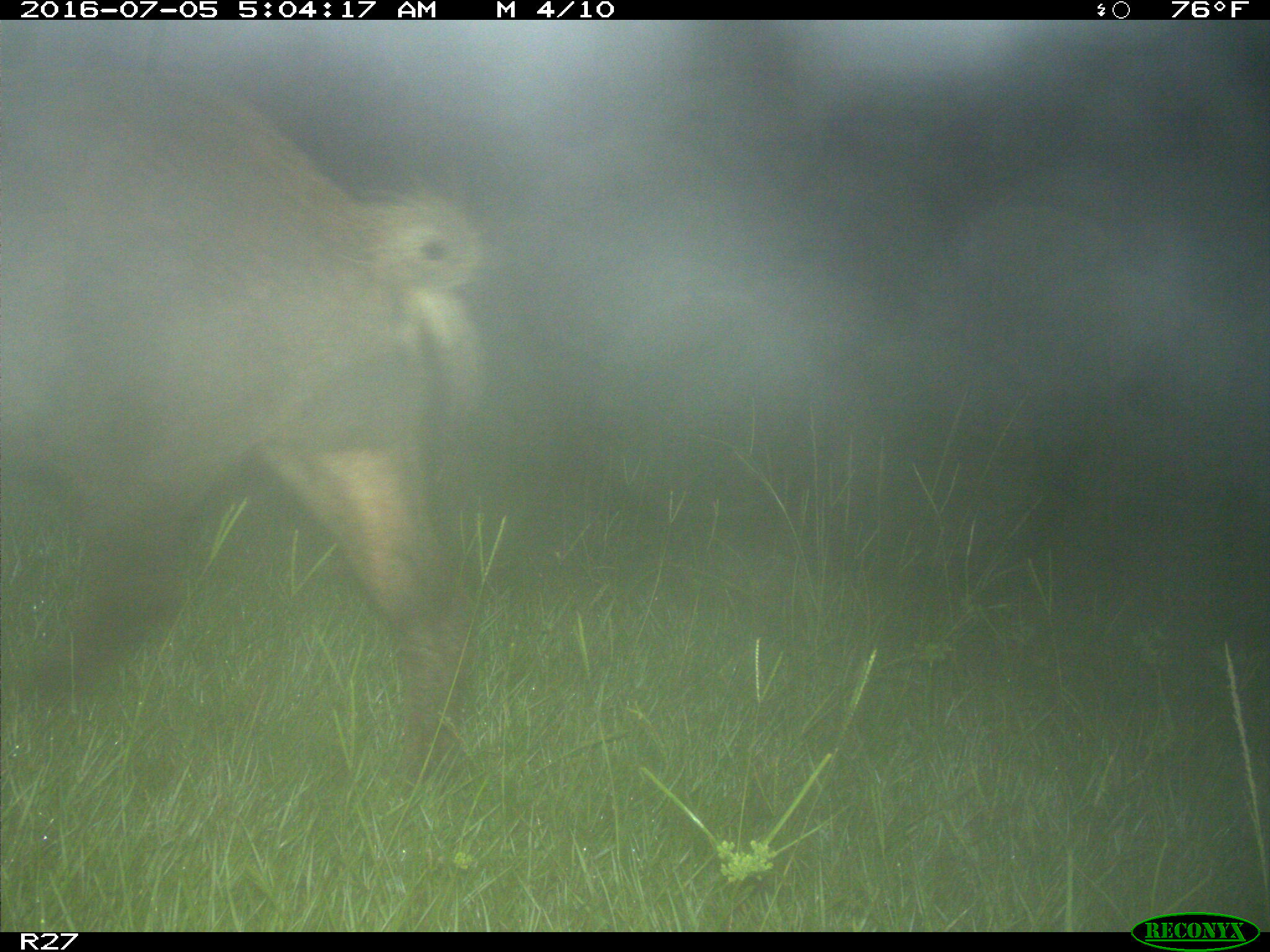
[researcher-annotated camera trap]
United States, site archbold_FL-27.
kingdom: Animalia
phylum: Chordata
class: Mammalia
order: Artiodactyla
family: Suidae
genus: Sus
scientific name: Sus scrofa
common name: wild boar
Sus scrofa (wild boar).